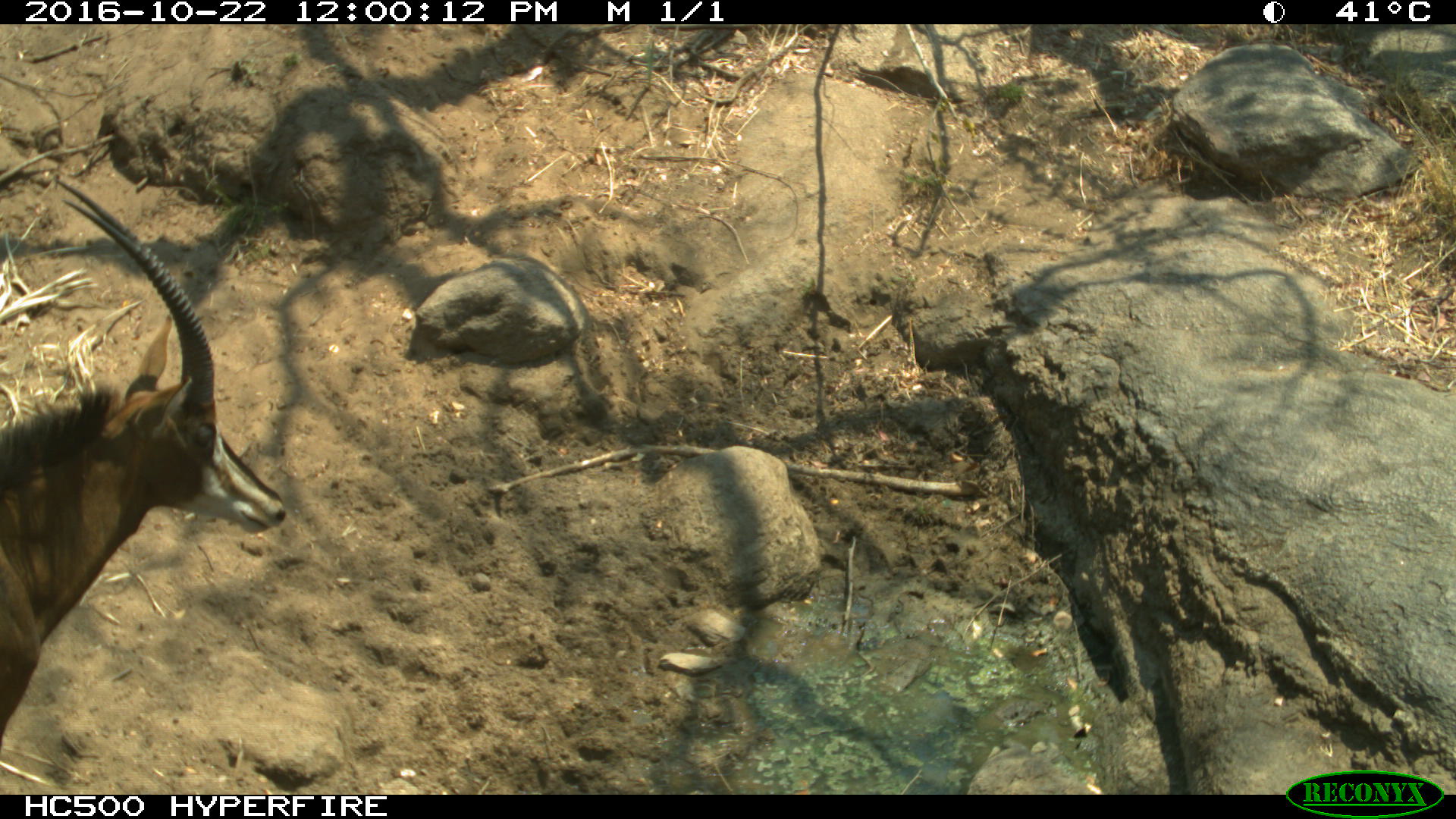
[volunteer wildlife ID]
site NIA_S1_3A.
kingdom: Animalia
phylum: Chordata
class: Mammalia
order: Artiodactyla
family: Bovidae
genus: Hippotragus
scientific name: Hippotragus niger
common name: sable antelope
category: sable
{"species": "sable (sable antelope) (Hippotragus niger)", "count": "1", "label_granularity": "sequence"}